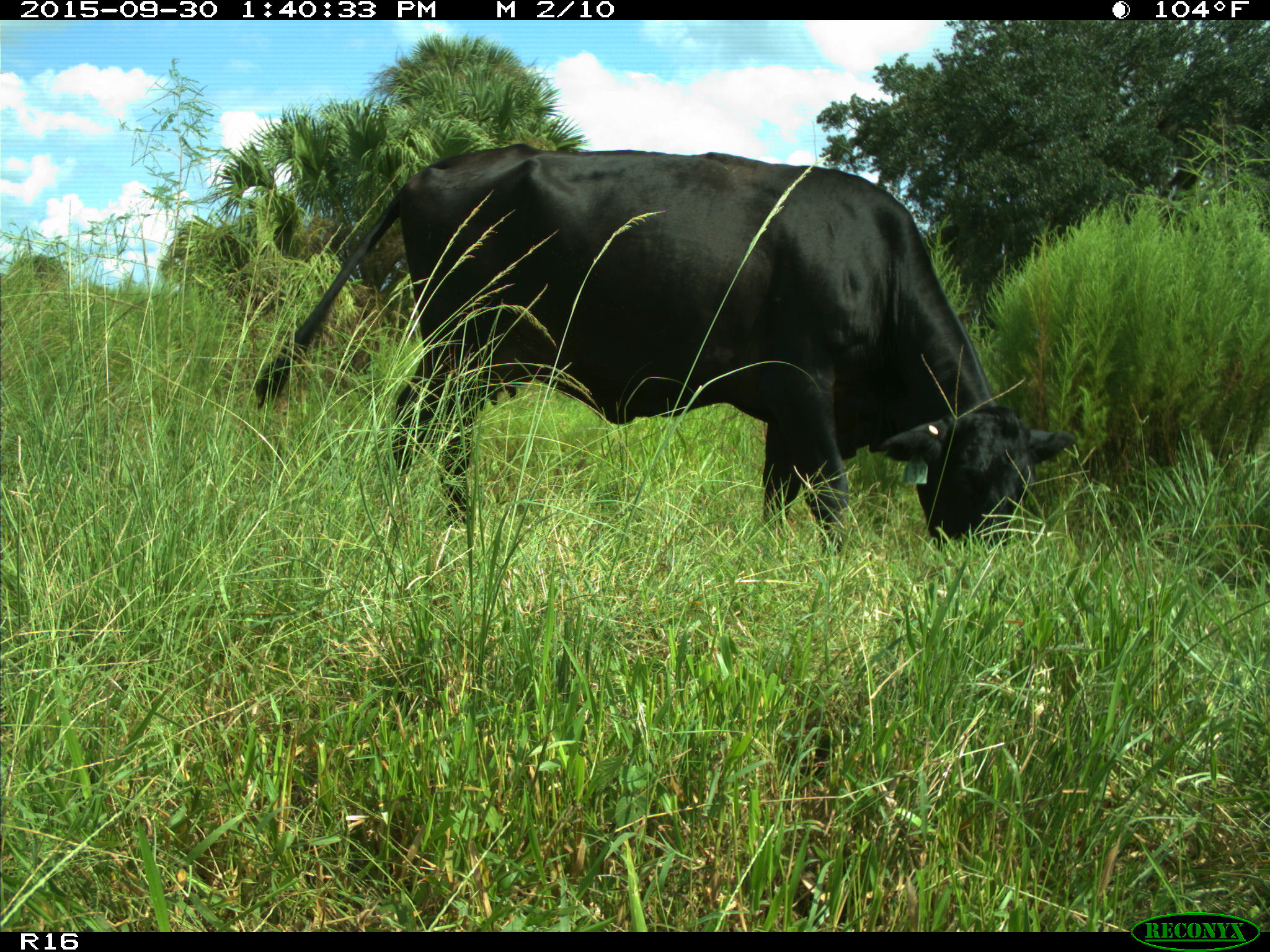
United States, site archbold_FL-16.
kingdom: Animalia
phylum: Chordata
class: Mammalia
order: Artiodactyla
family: Bovidae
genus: Bos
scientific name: Bos taurus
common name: domestic cow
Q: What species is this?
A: Bos taurus (domestic cow).